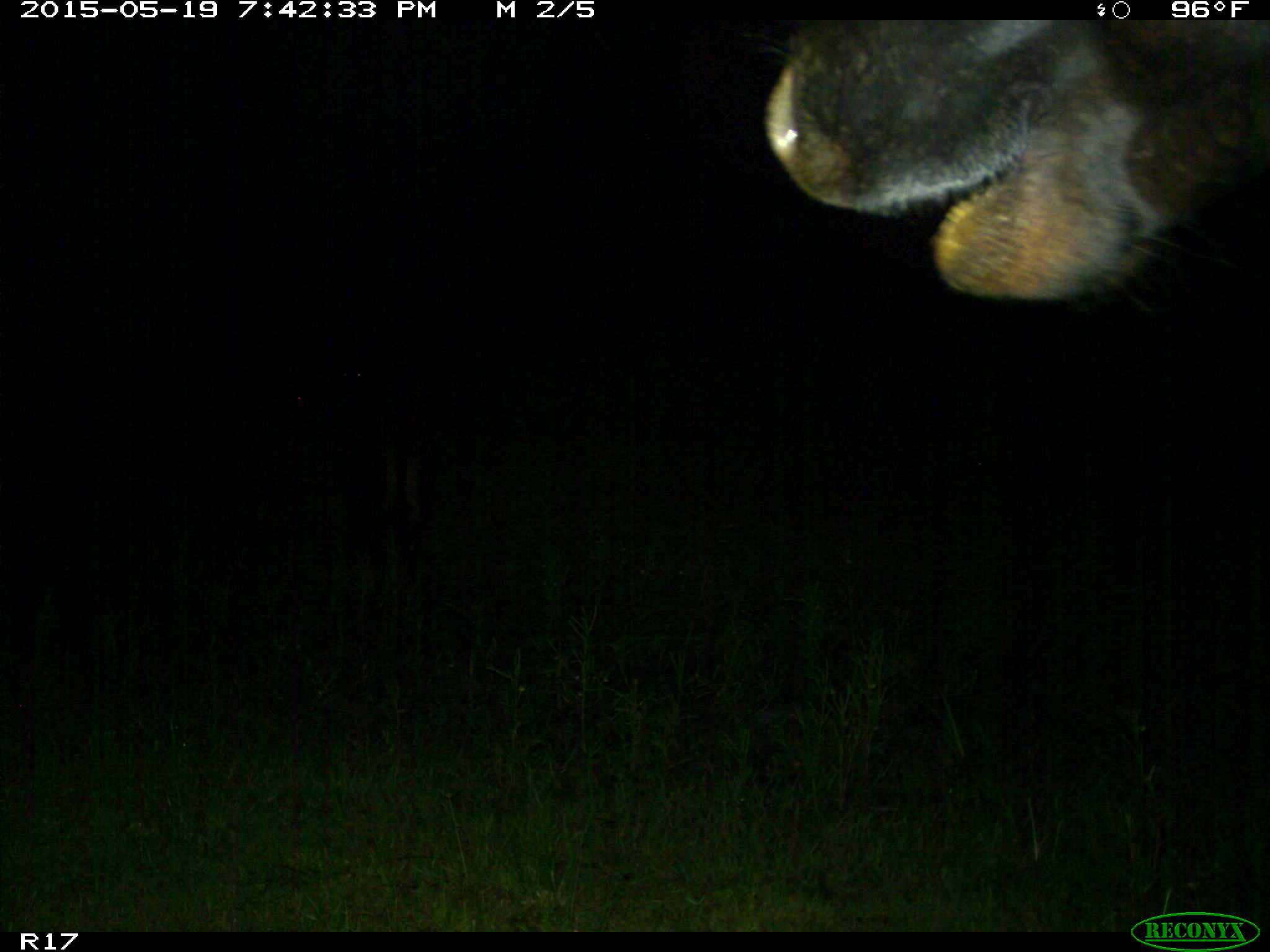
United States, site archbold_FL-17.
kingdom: Animalia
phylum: Chordata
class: Mammalia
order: Artiodactyla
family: Bovidae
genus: Bos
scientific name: Bos taurus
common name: domestic cow